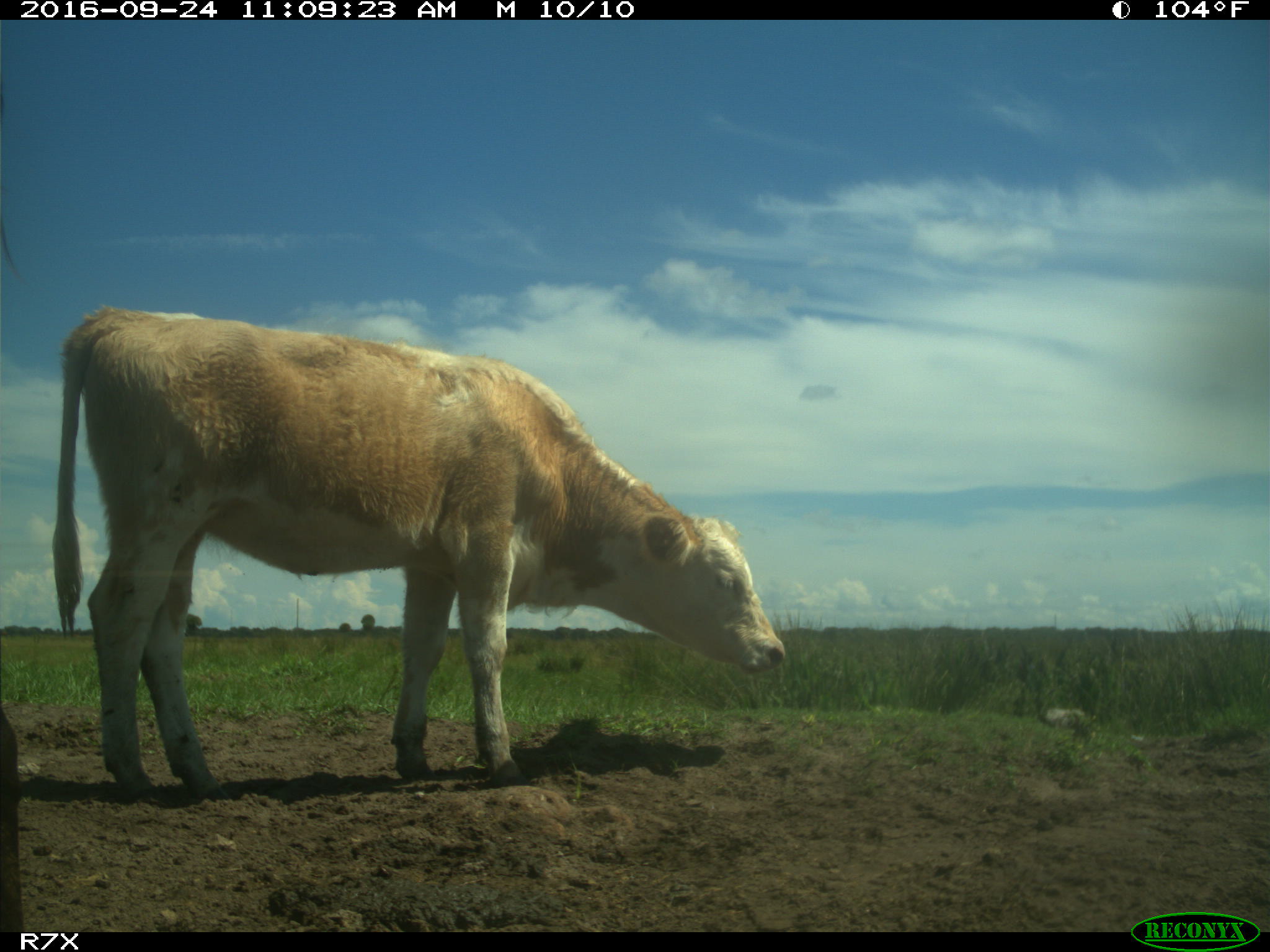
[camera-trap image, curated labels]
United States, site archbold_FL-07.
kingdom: Animalia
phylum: Chordata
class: Mammalia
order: Artiodactyla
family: Bovidae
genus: Bos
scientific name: Bos taurus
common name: domestic cow